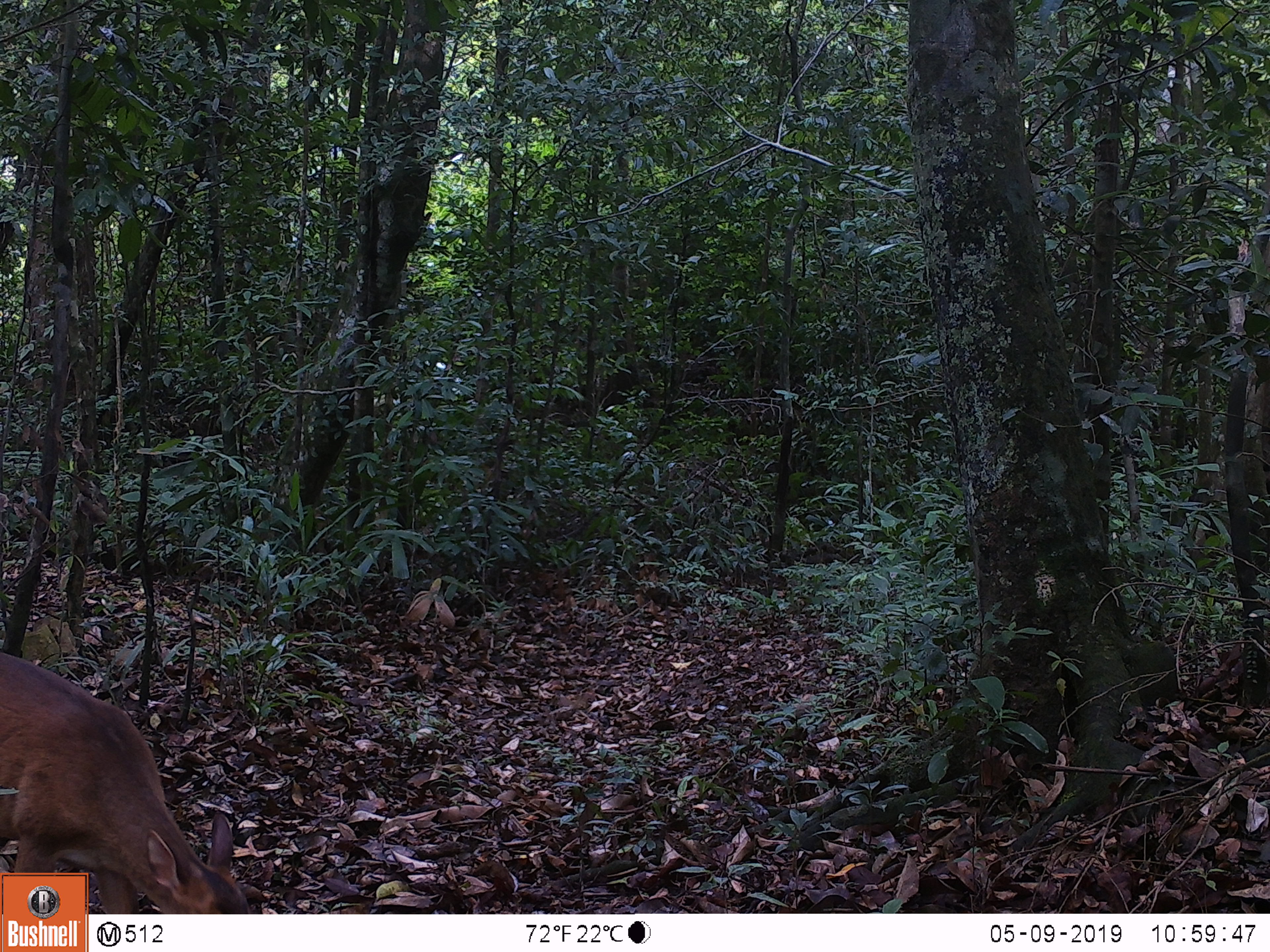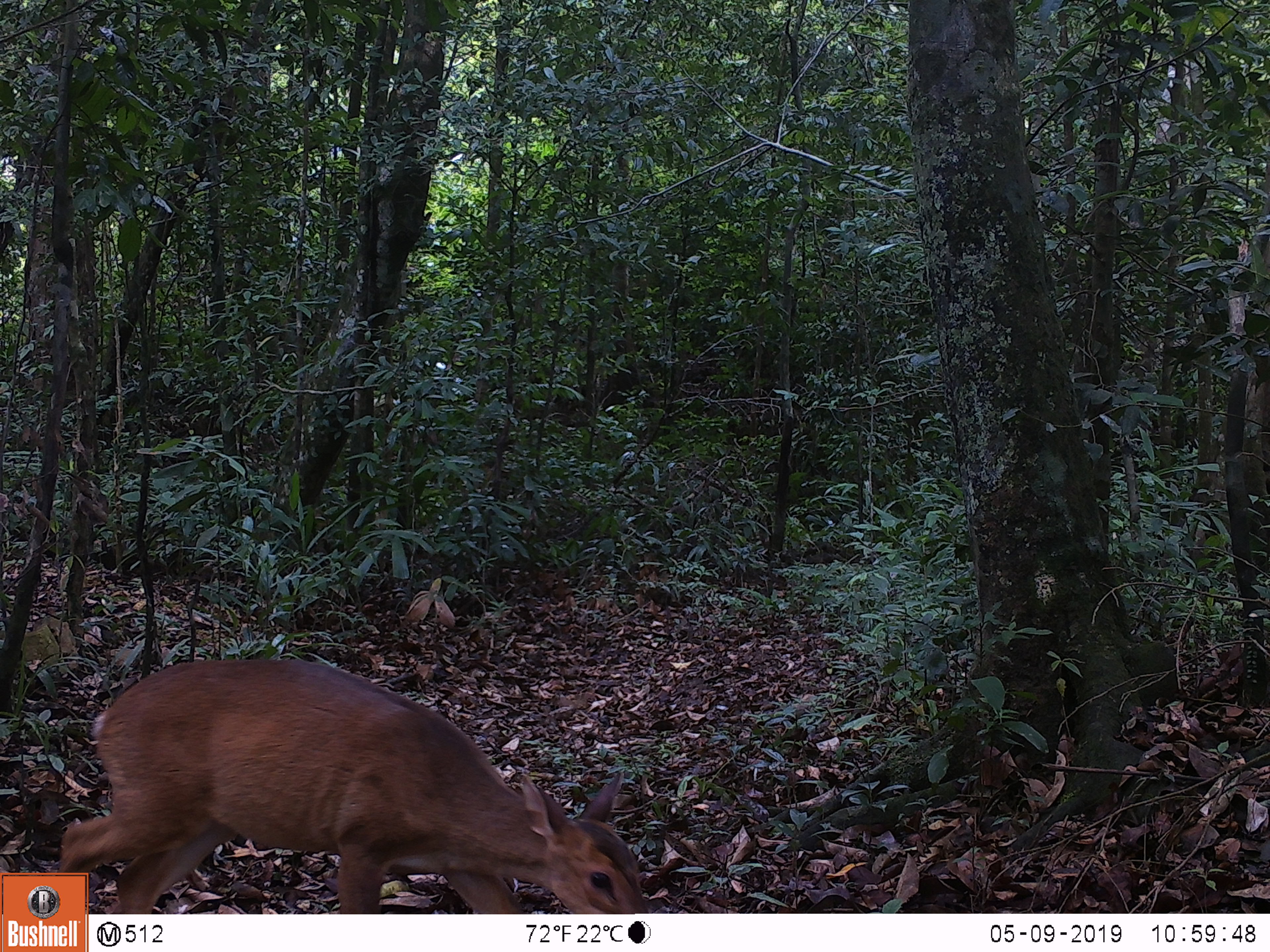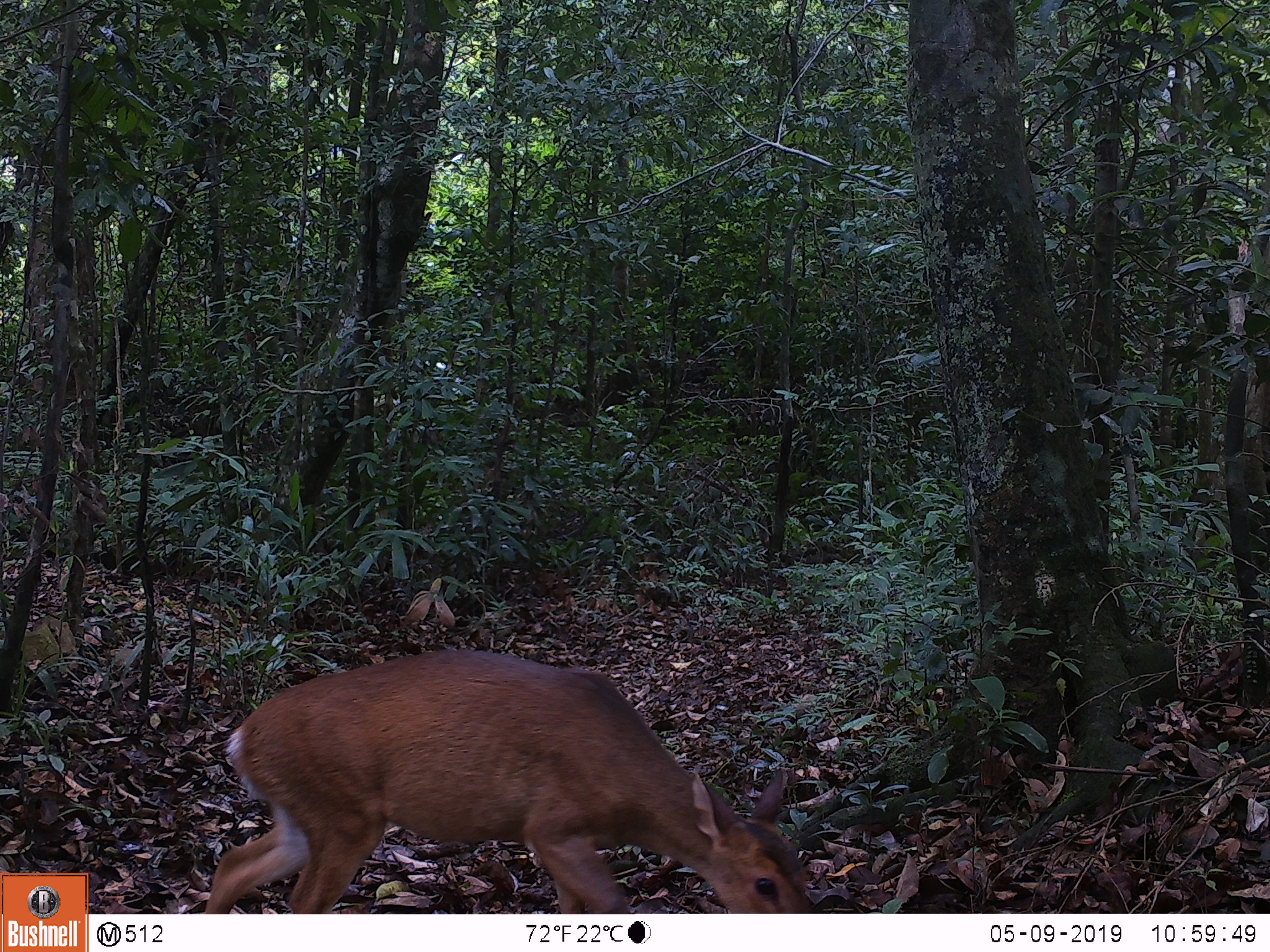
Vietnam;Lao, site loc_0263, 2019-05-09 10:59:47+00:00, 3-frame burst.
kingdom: Animalia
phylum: Chordata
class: Mammalia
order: Artiodactyla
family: Cervidae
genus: Muntiacus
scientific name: Muntiacus vuquangensis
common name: large-antlered muntjac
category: large antlered muntjac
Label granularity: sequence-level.